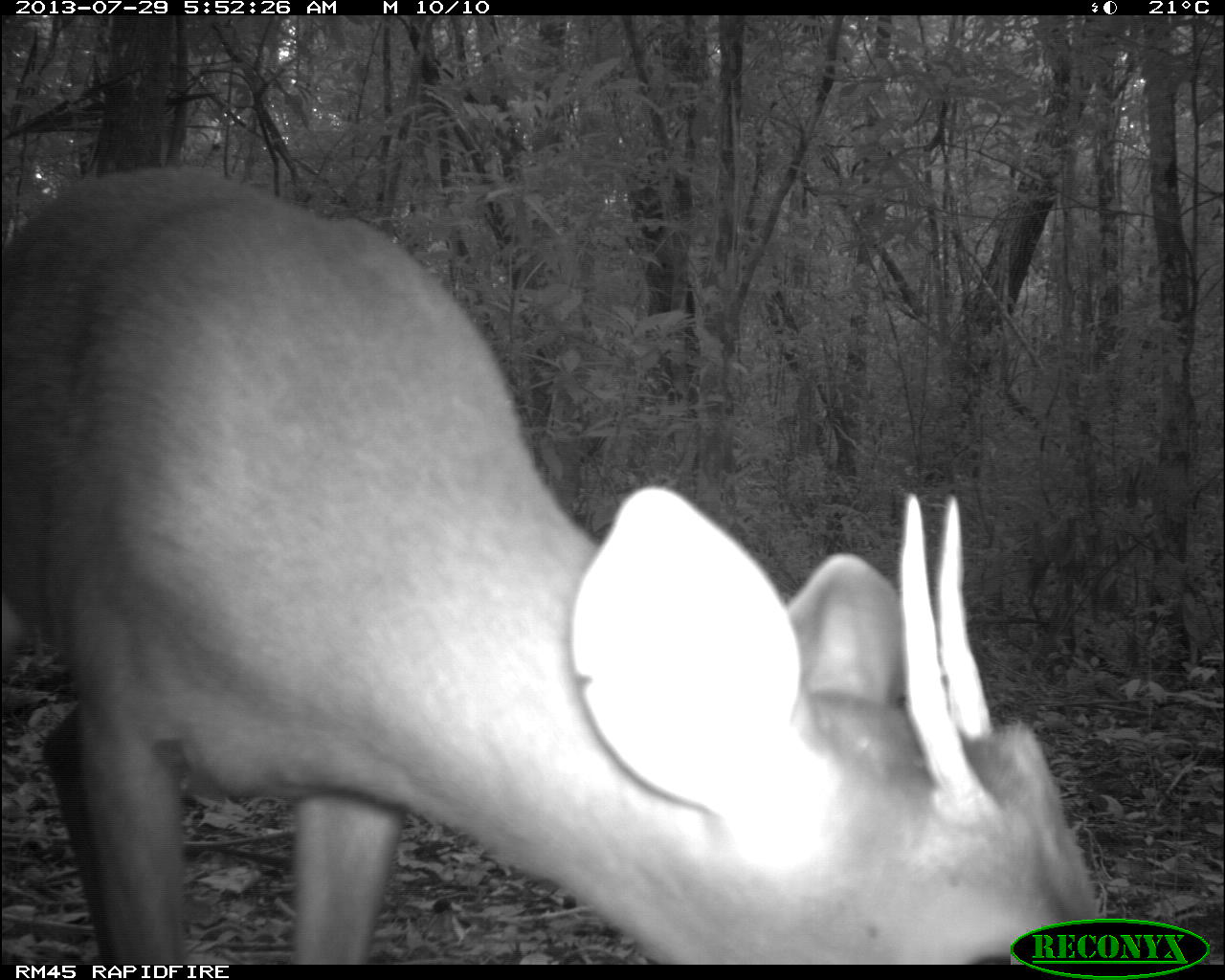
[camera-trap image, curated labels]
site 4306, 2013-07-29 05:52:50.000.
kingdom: Animalia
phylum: Chordata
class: Mammalia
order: Artiodactyla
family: Cervidae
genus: Mazama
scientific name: Mazama temama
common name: central american red brocket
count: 1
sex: male